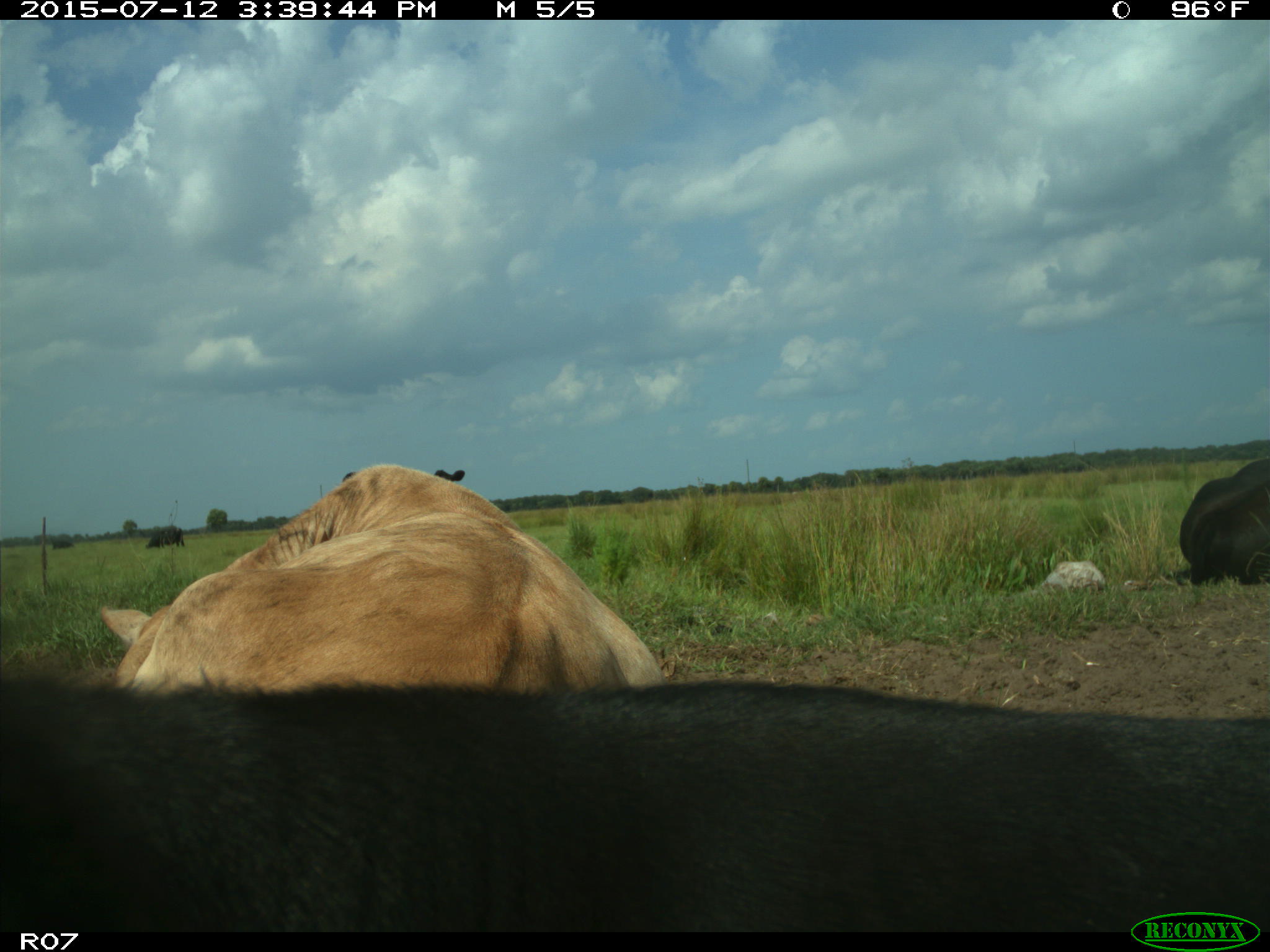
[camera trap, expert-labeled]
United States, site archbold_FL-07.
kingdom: Animalia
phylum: Chordata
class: Mammalia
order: Artiodactyla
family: Bovidae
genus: Bos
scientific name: Bos taurus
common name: domestic cow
Bos taurus (domestic cow).